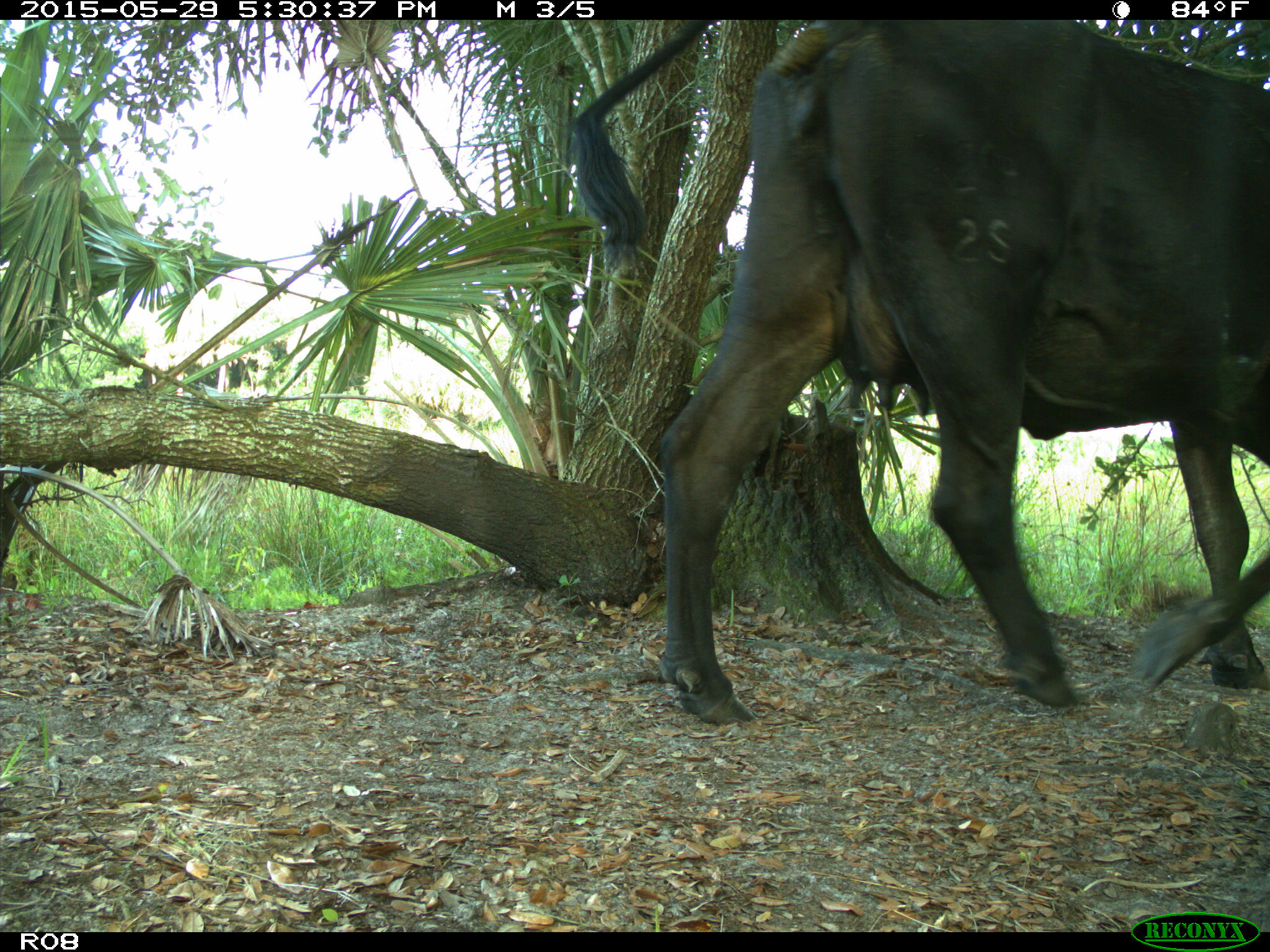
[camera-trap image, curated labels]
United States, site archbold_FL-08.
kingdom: Animalia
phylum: Chordata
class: Mammalia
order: Artiodactyla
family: Bovidae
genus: Bos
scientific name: Bos taurus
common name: domestic cow